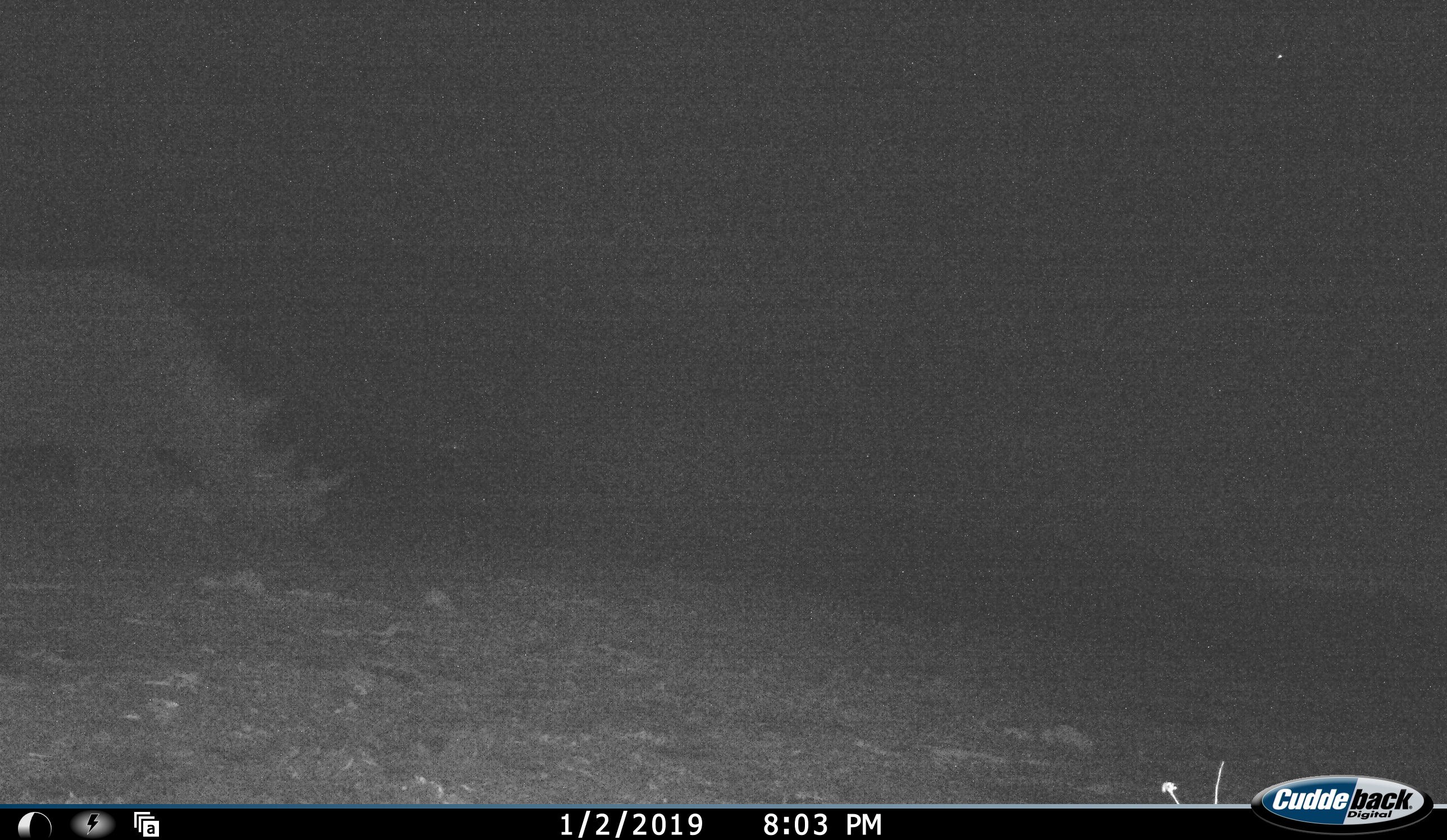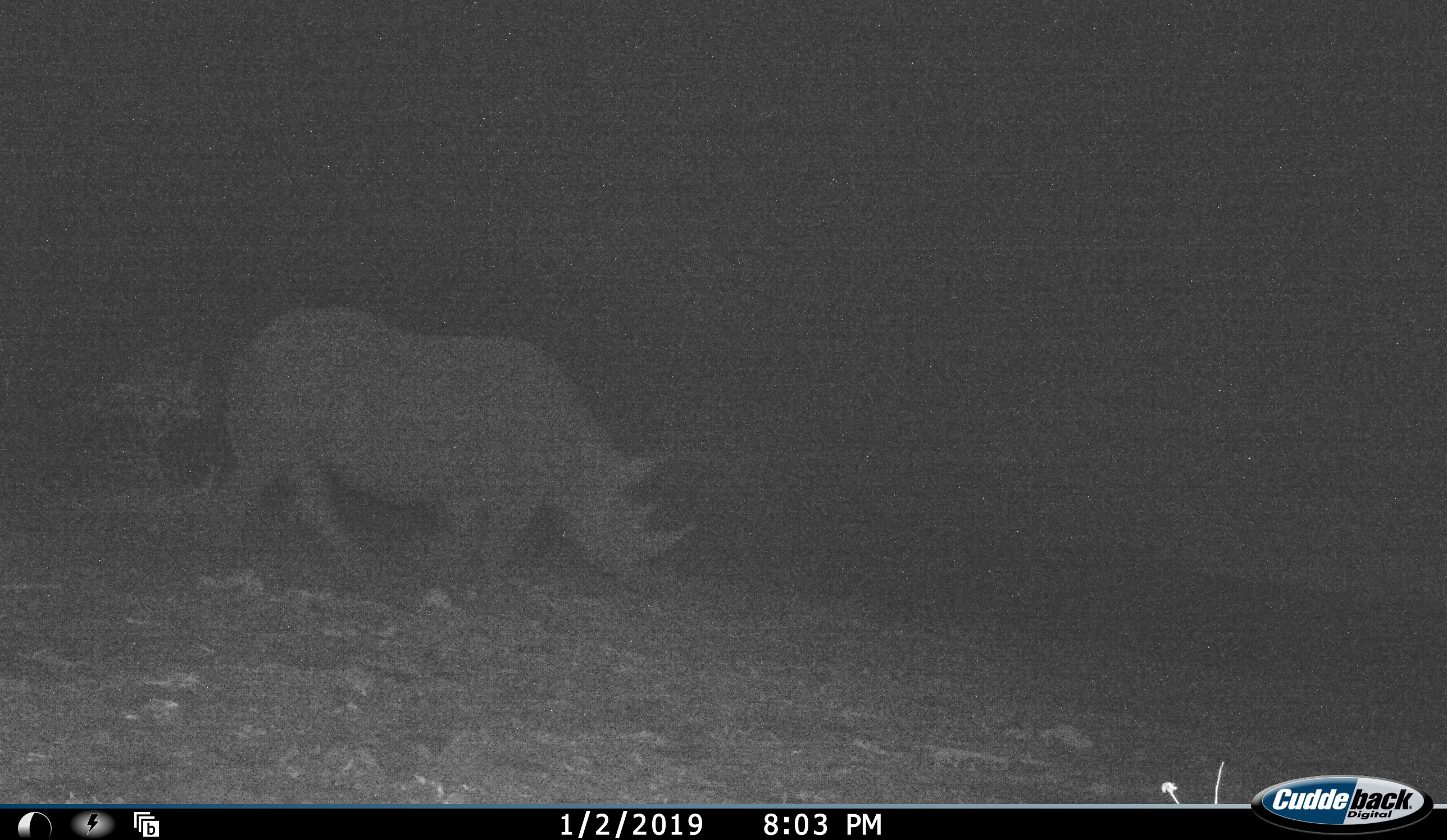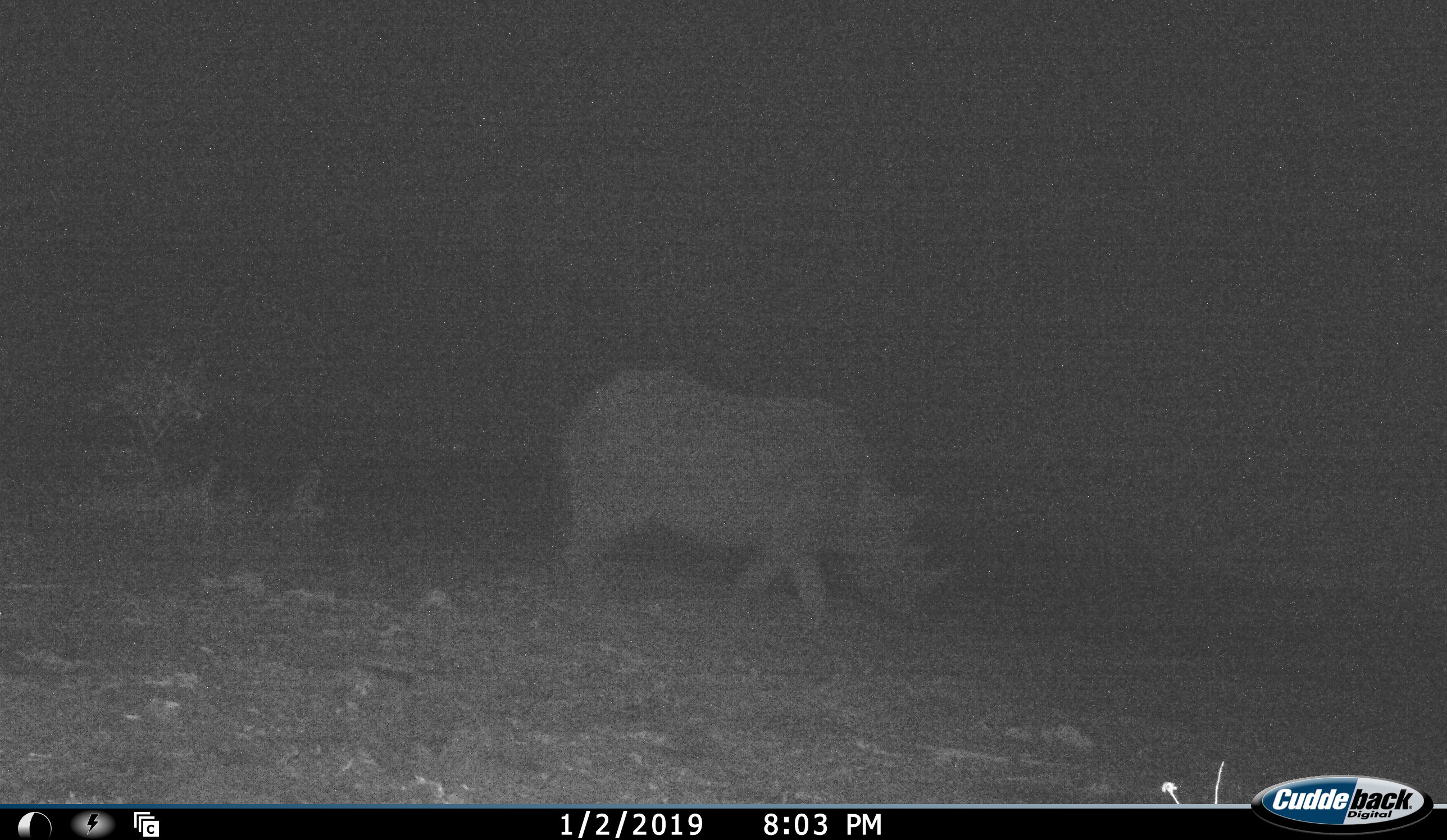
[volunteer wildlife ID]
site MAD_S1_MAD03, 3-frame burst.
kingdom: Animalia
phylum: Chordata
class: Mammalia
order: Perissodactyla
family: Rhinocerotidae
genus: Ceratotherium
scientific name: Ceratotherium simum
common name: white rhinoceros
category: rhinoceroswhite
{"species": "rhinoceroswhite (white rhinoceros) (Ceratotherium simum)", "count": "1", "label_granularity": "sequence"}